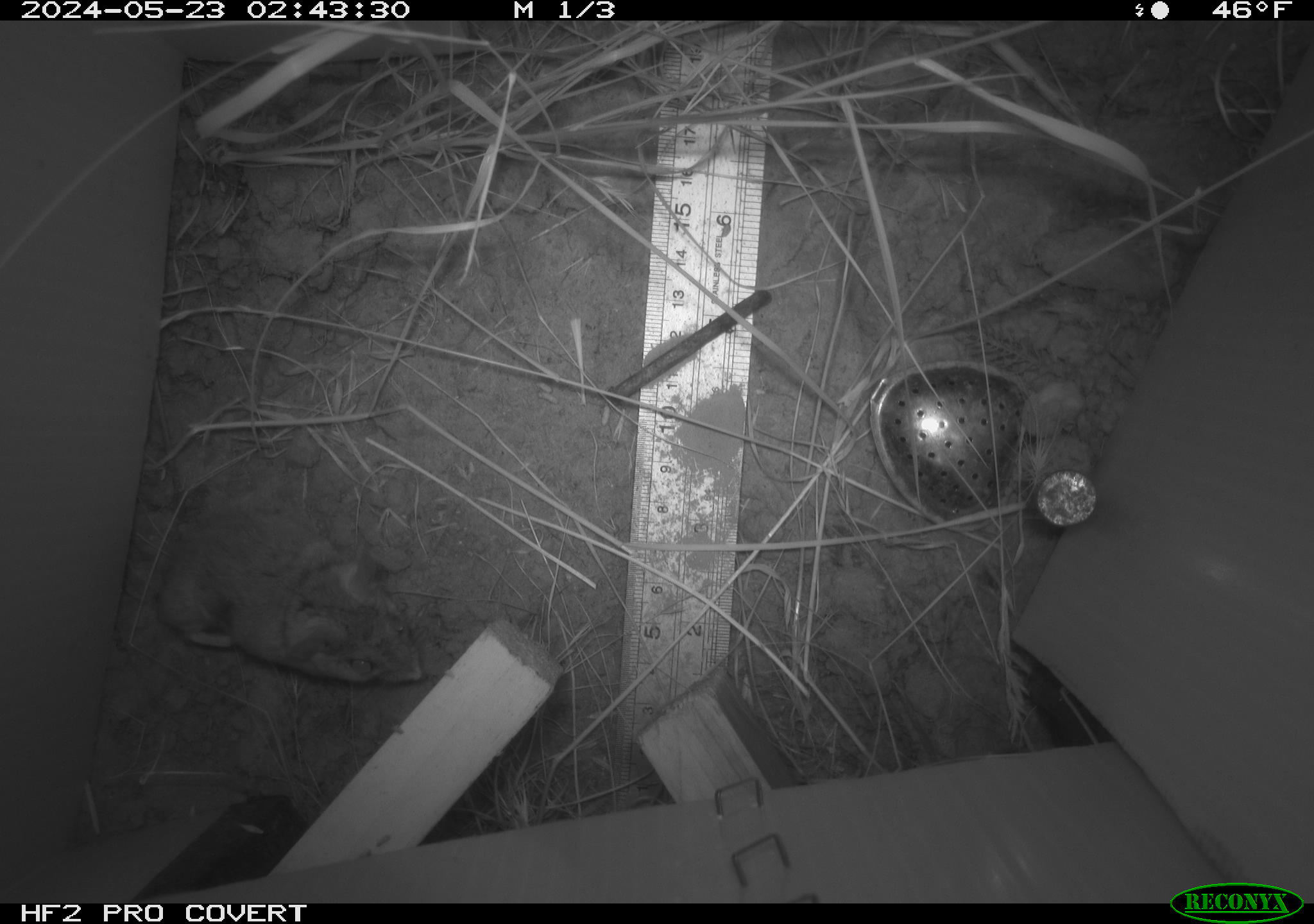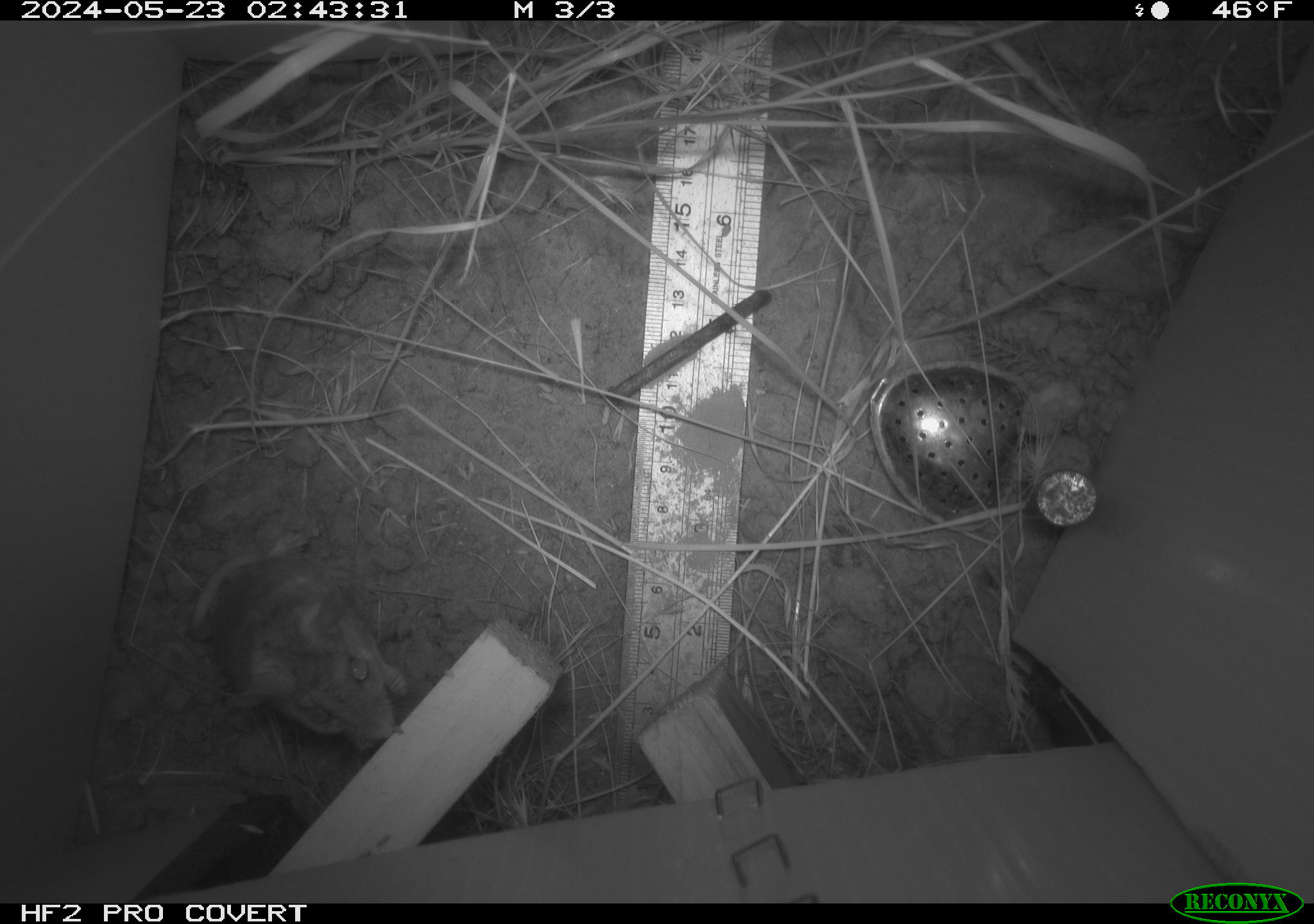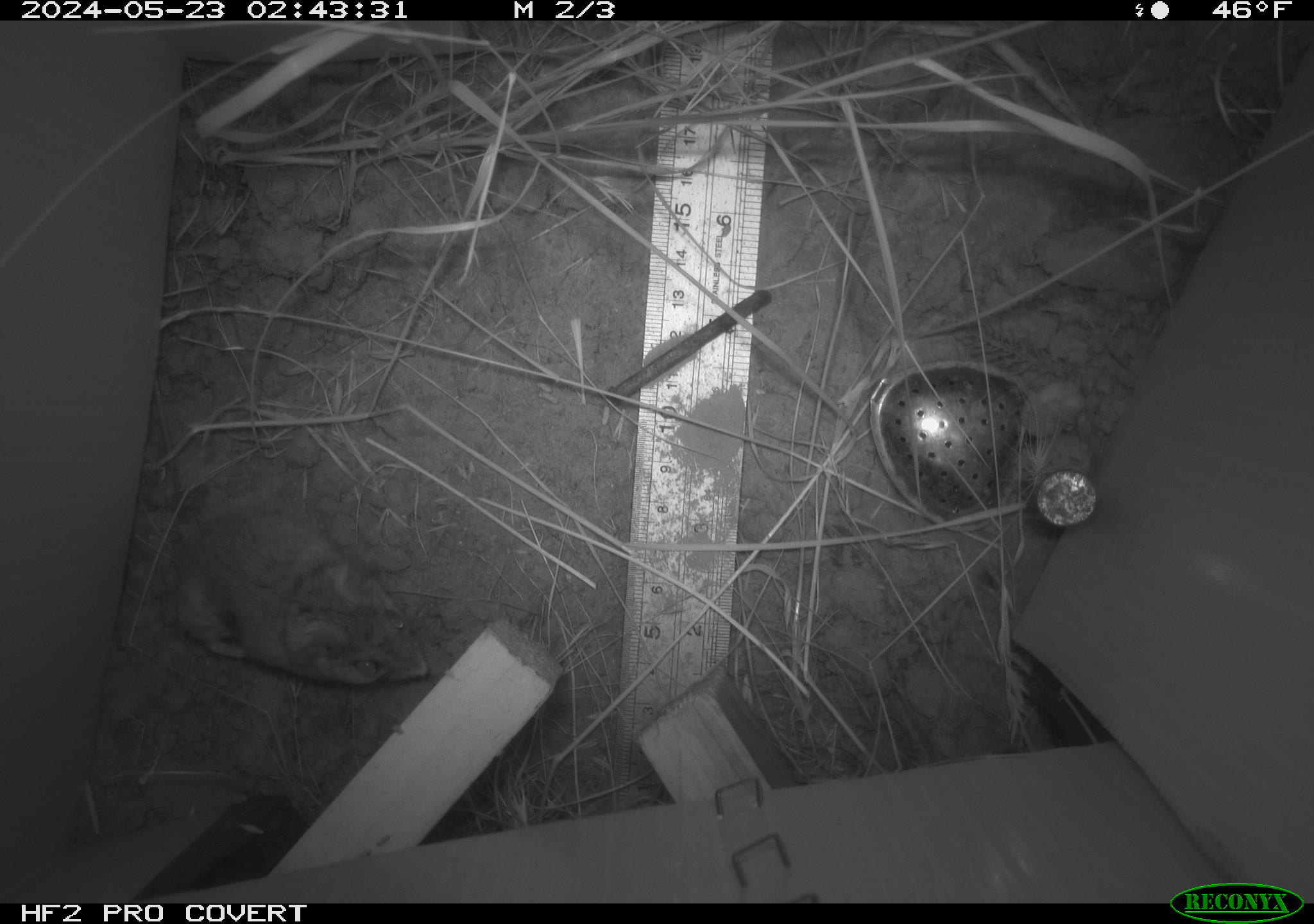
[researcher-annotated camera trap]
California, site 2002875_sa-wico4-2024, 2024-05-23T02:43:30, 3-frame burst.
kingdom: Animalia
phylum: Chordata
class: Mammalia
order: Rodentia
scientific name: Rodentia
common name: rodent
Rodent (Rodentia).